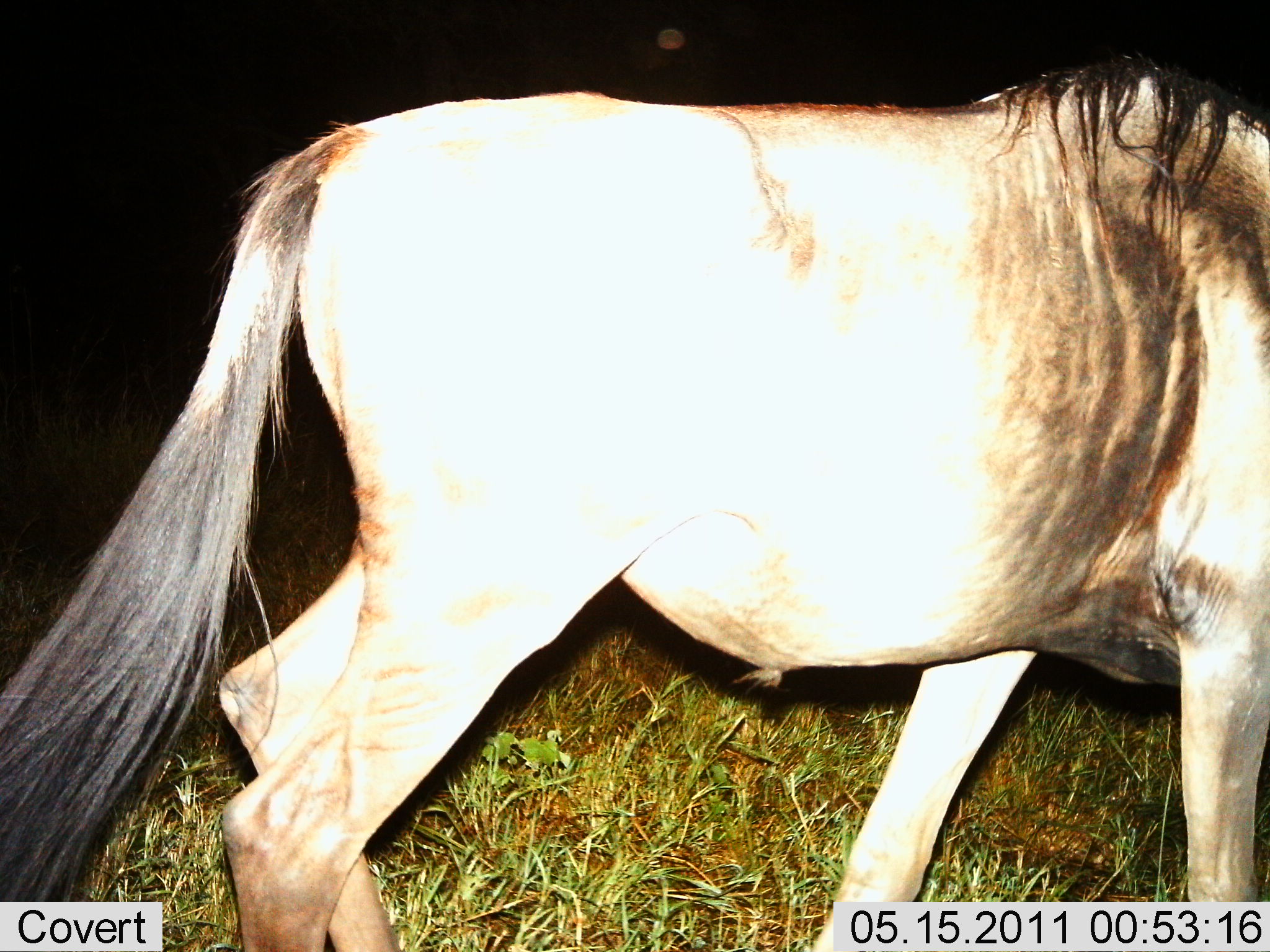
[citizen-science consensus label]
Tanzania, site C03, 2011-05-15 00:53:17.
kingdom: Animalia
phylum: Chordata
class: Mammalia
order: Artiodactyla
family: Bovidae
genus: Connochaetes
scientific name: Connochaetes taurinus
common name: blue wildebeest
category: wildebeest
Wildebeest (blue wildebeest) (Connochaetes taurinus), count 1. Behavior (volunteer vote fractions): standing 50%, resting 0%, moving 60%, interacting 0%. Young present (vote fraction): 0%. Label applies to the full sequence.